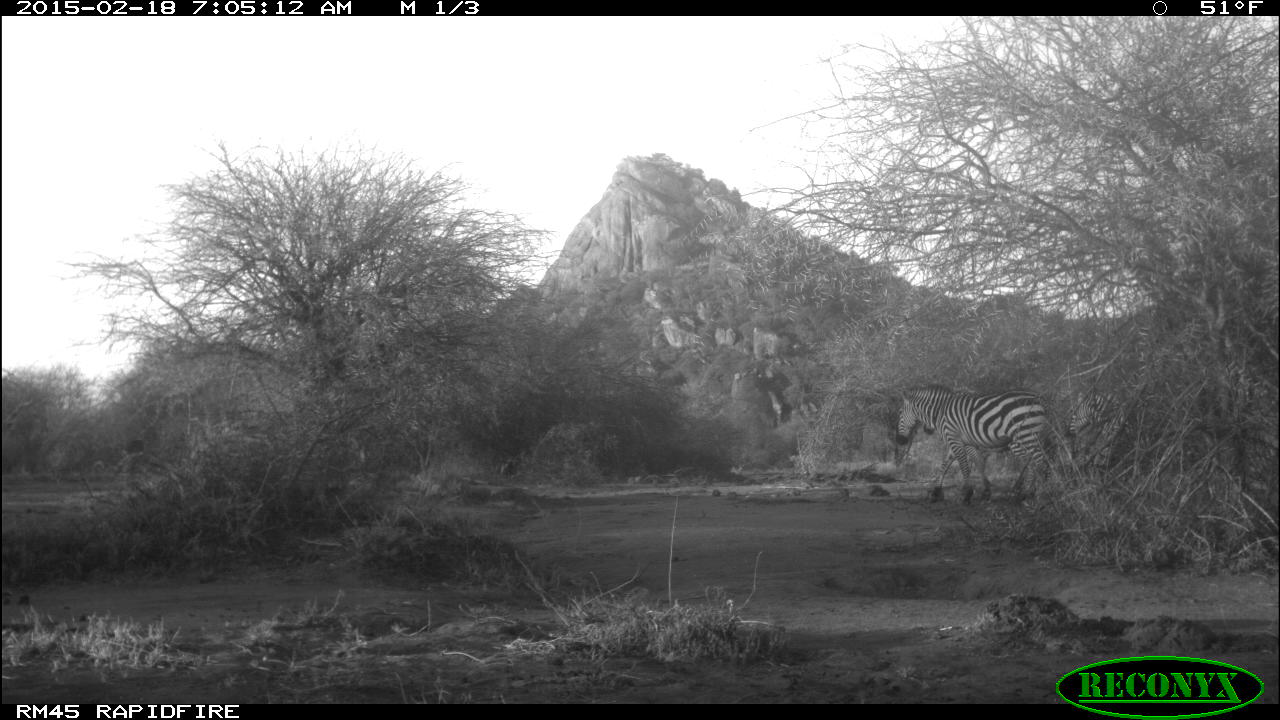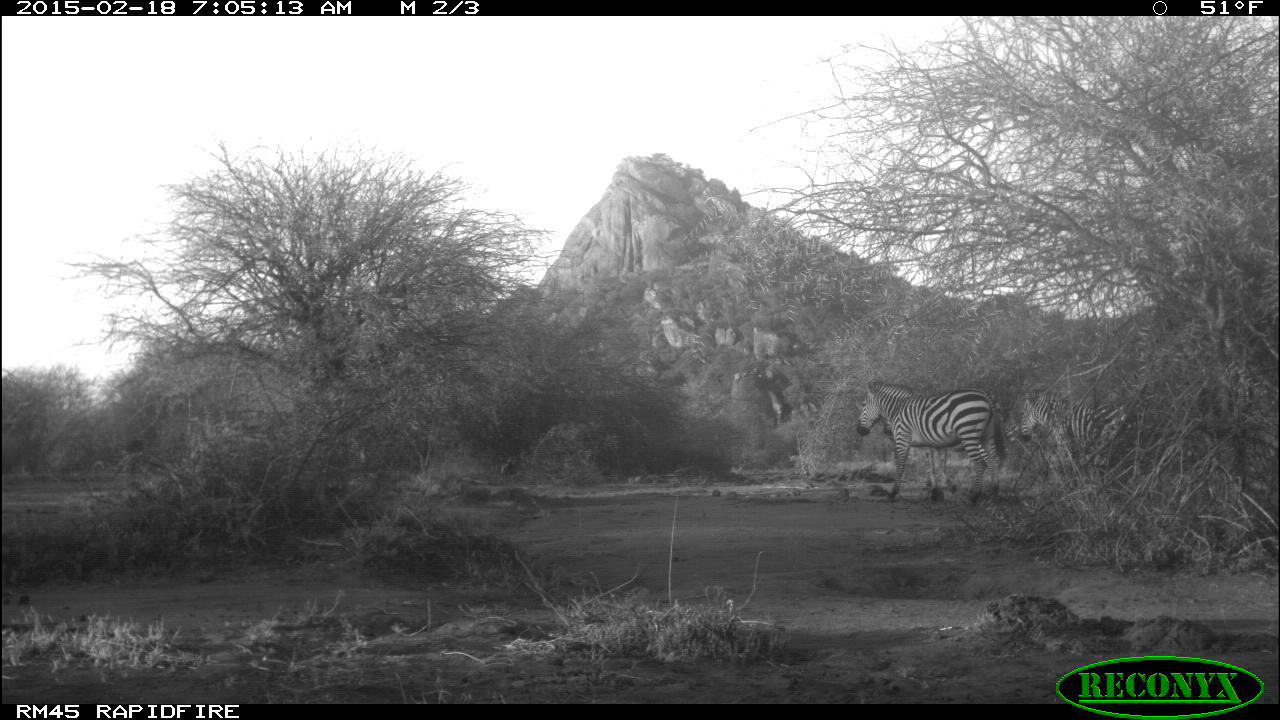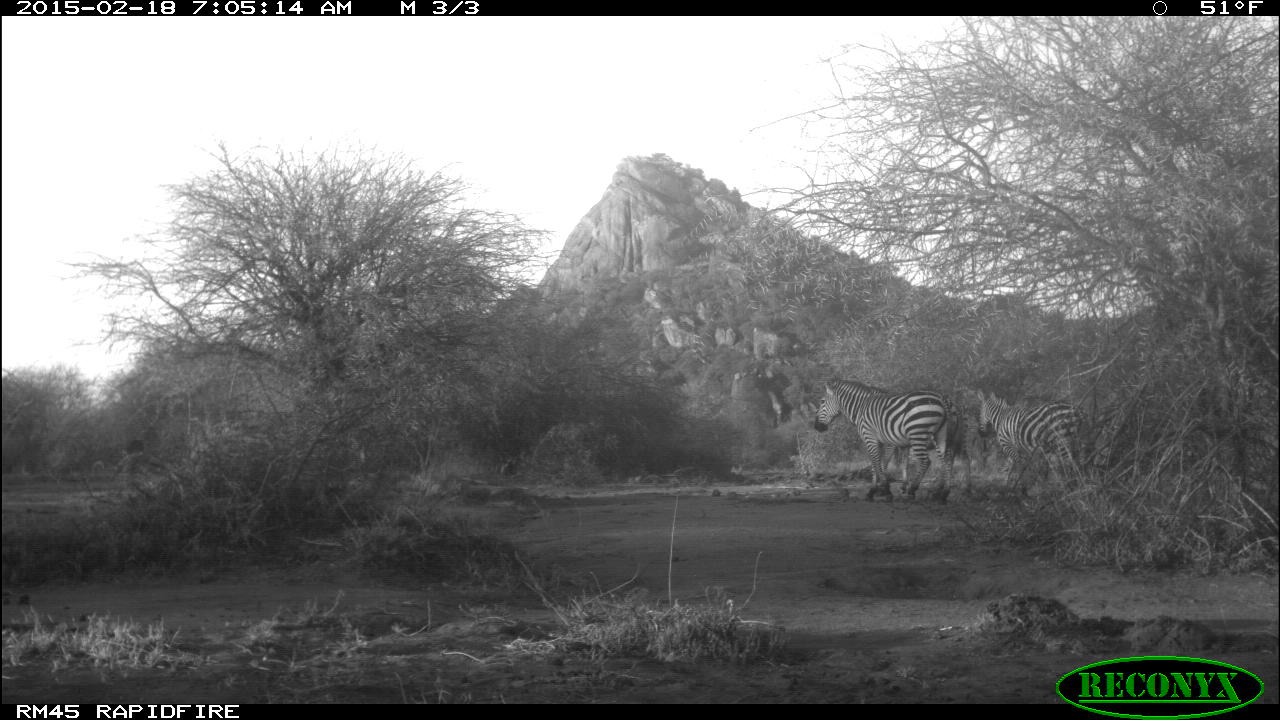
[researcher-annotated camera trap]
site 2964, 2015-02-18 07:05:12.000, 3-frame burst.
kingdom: Animalia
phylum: Chordata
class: Mammalia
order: Perissodactyla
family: Equidae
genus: Equus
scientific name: Equus quagga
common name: plains zebra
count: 2